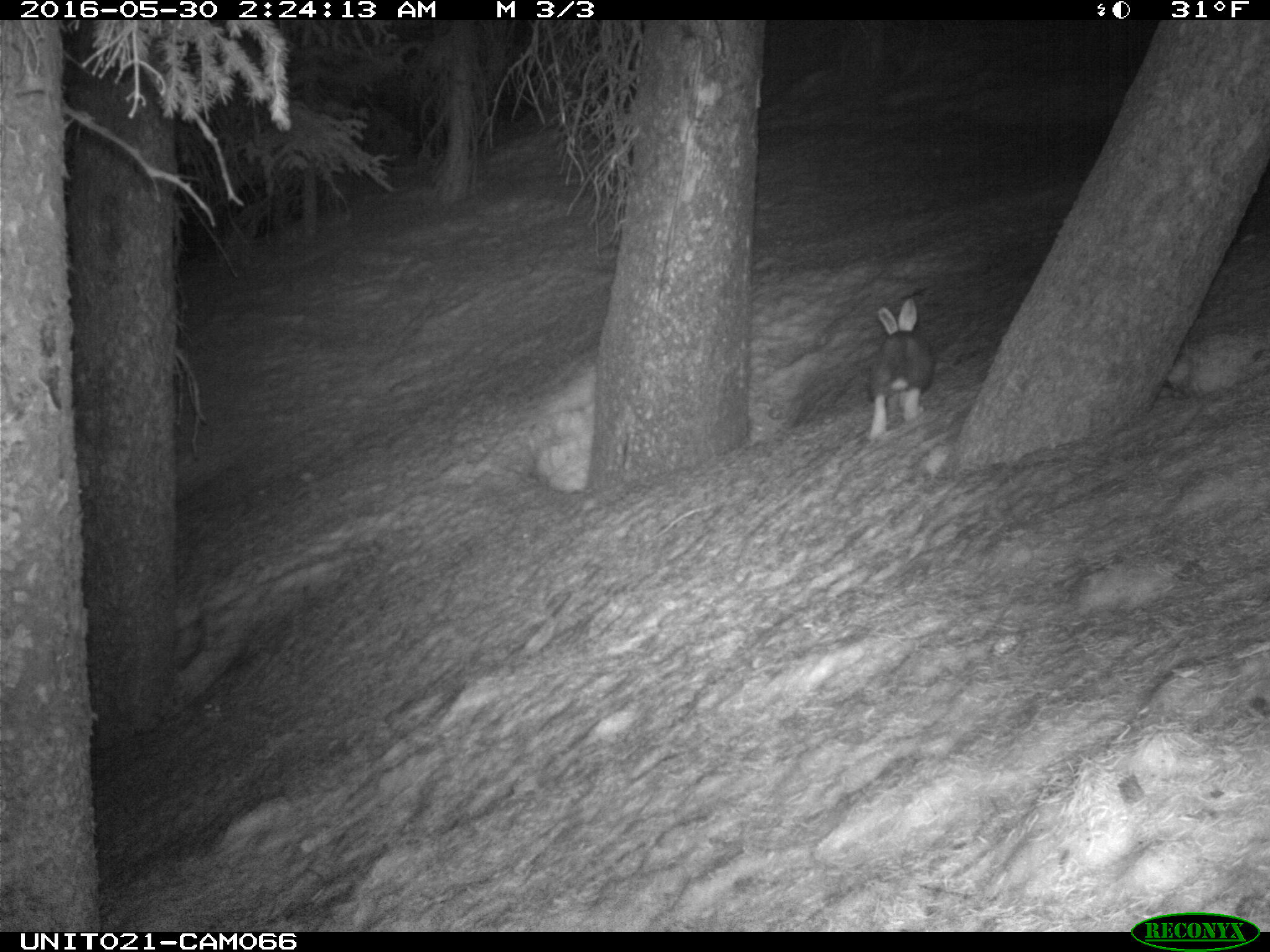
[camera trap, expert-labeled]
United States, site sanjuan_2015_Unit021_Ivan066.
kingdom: Animalia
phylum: Chordata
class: Mammalia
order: Lagomorpha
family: Leporidae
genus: Lepus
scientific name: Lepus americanus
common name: snowshoe hare